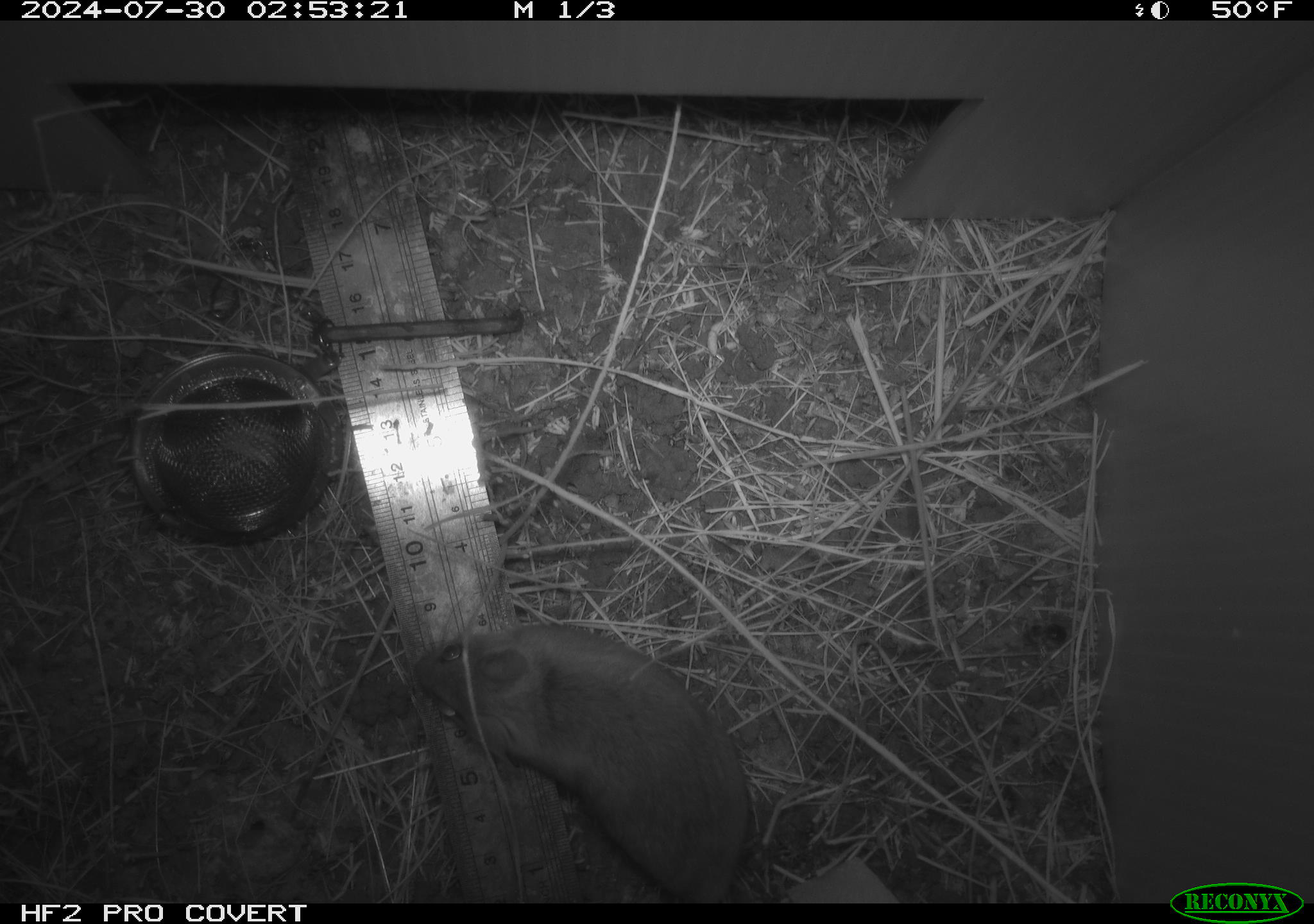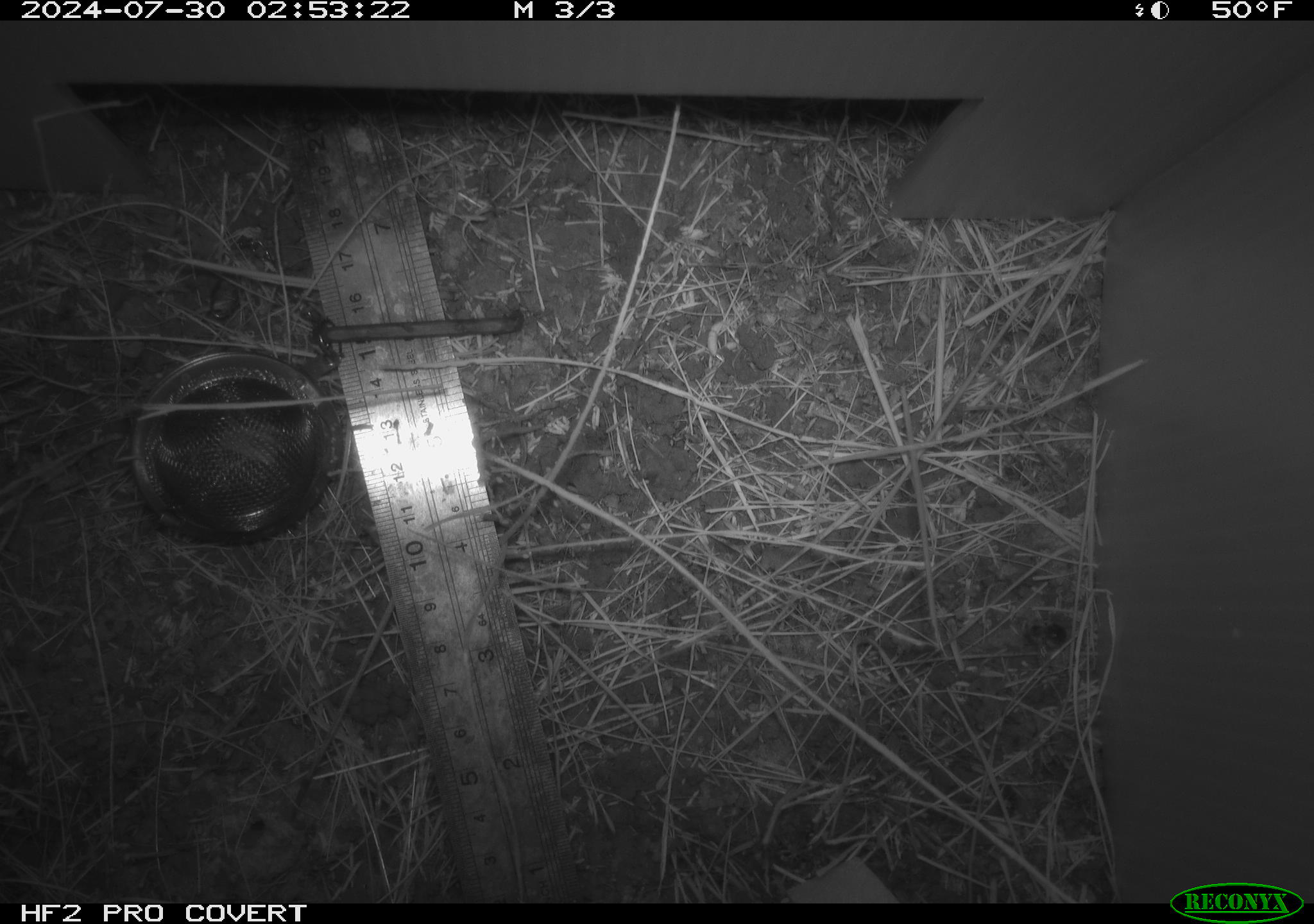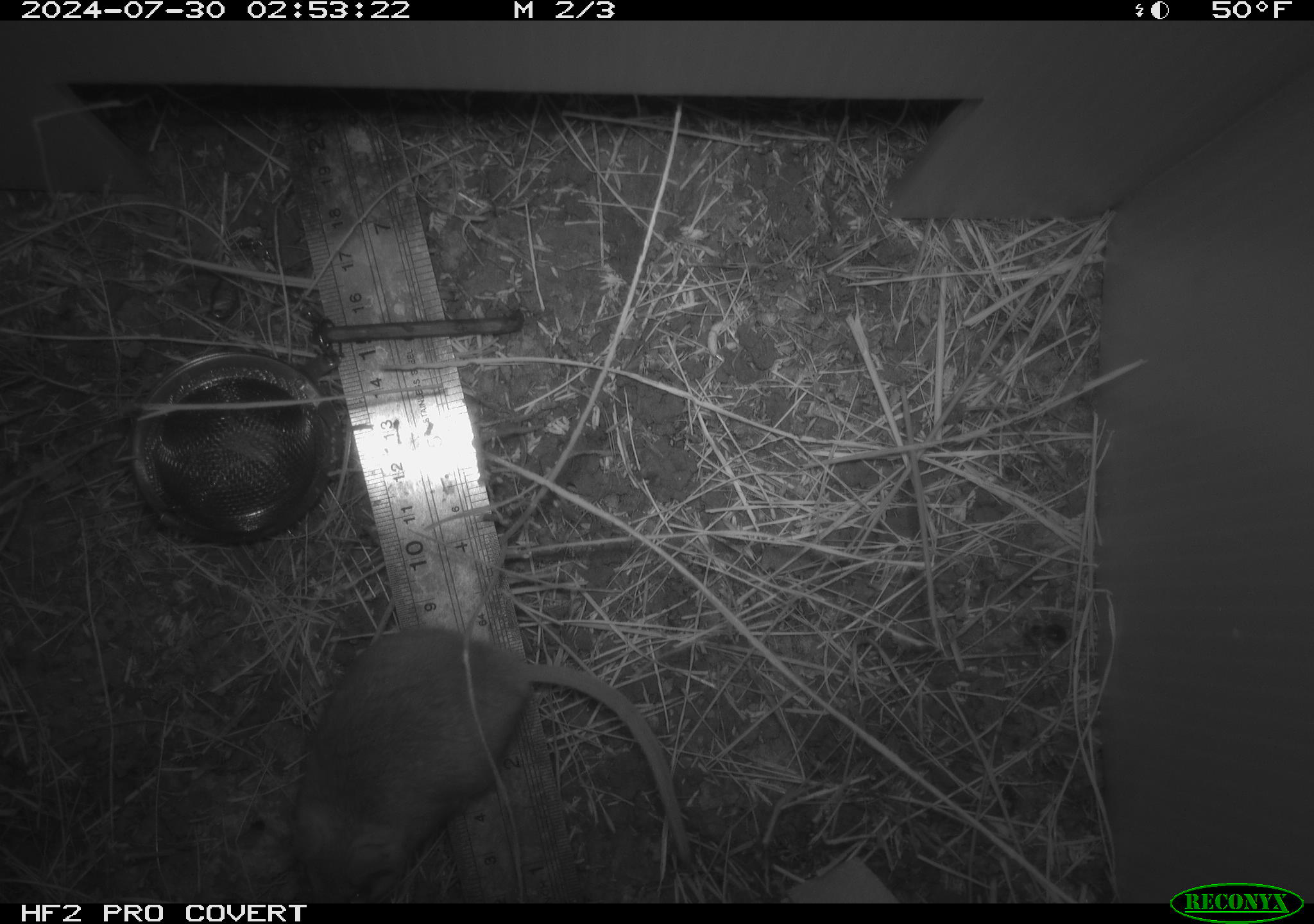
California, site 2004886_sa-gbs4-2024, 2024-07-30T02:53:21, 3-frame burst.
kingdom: Animalia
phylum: Chordata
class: Mammalia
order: Rodentia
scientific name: Rodentia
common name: mouse species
Mouse species (Rodentia).